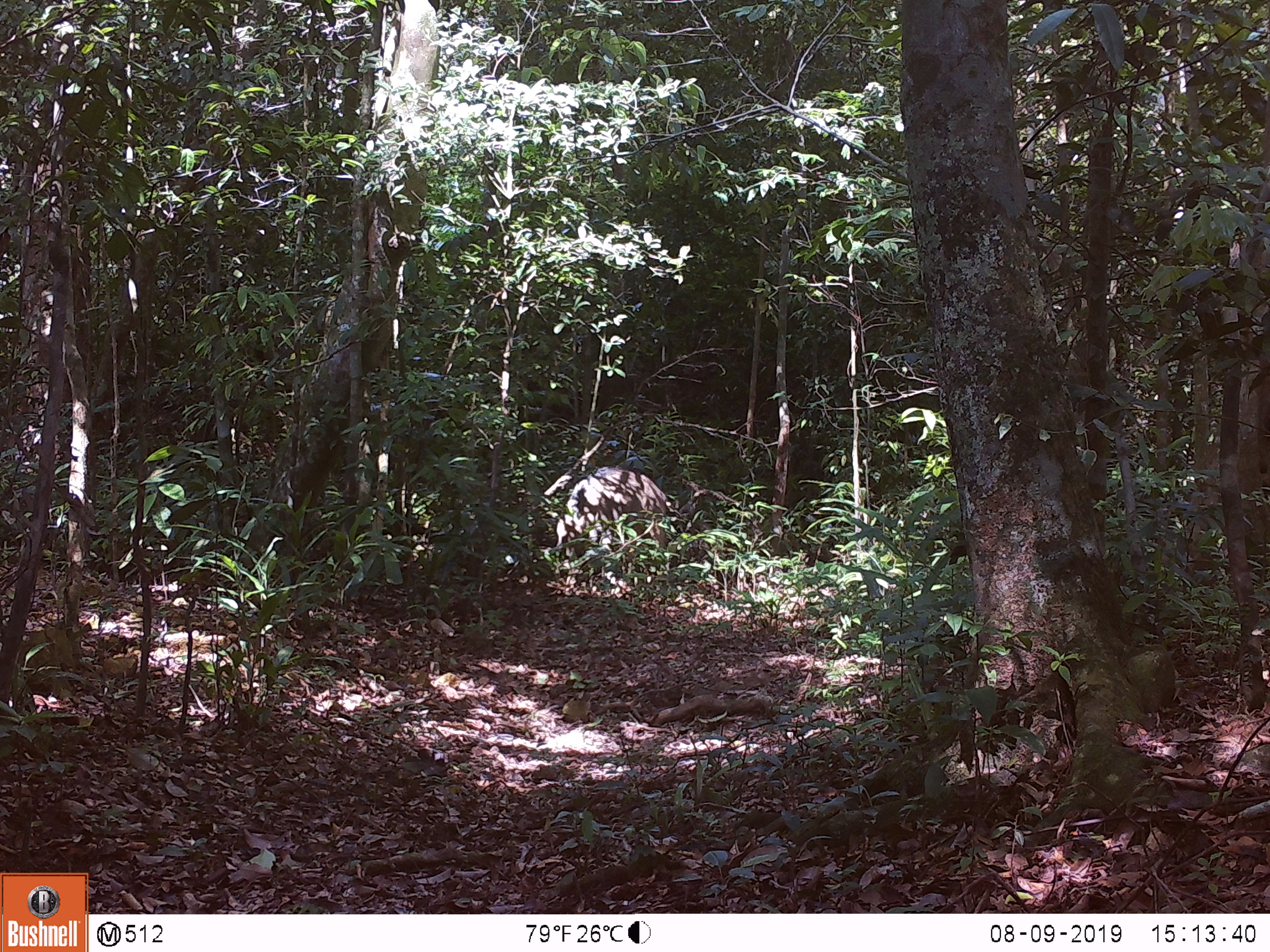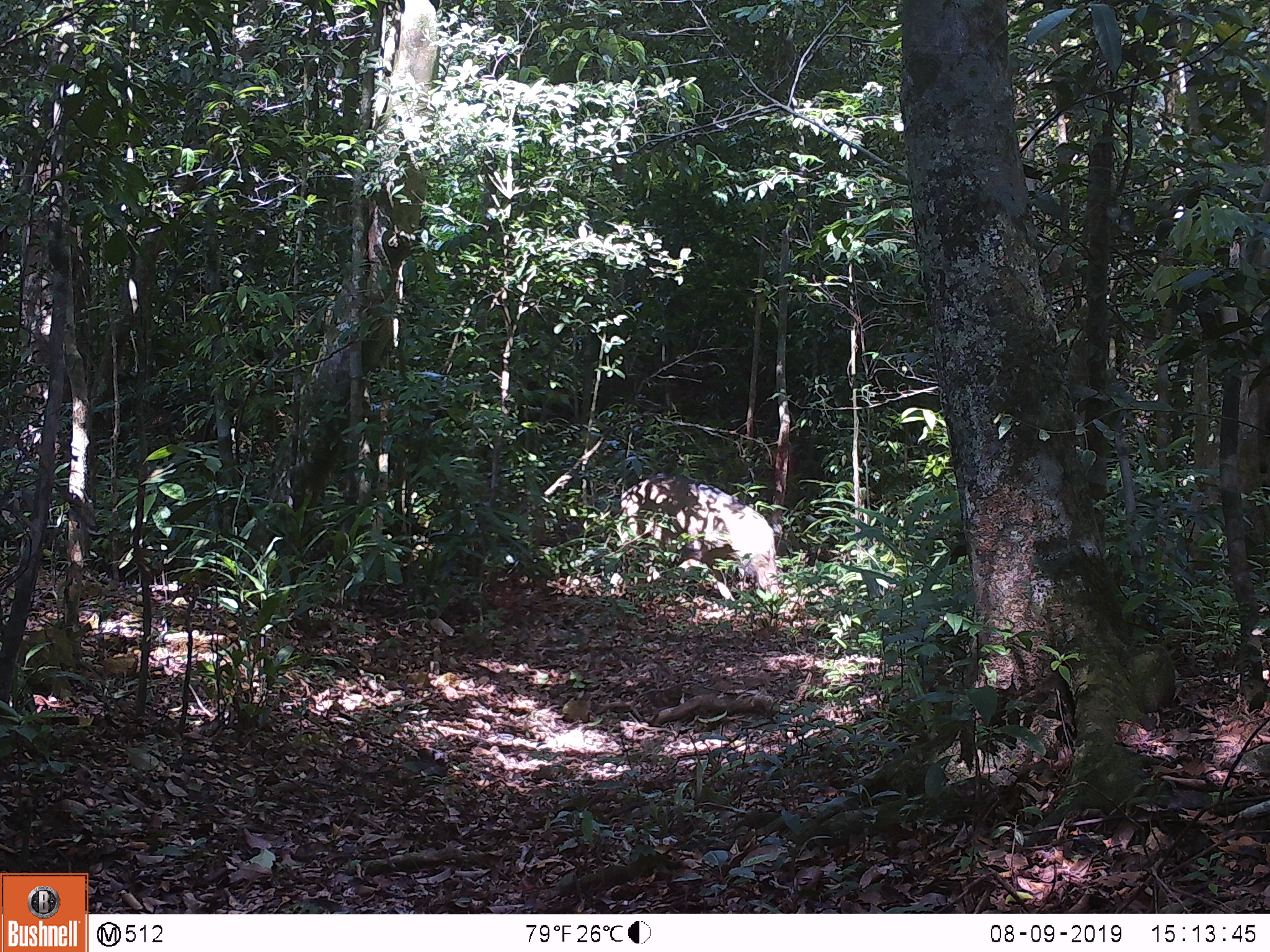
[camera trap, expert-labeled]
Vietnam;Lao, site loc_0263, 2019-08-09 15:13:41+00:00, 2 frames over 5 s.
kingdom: Animalia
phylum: Chordata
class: Mammalia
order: Artiodactyla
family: Suidae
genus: Sus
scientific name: Sus scrofa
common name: eurasian wild pig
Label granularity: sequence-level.